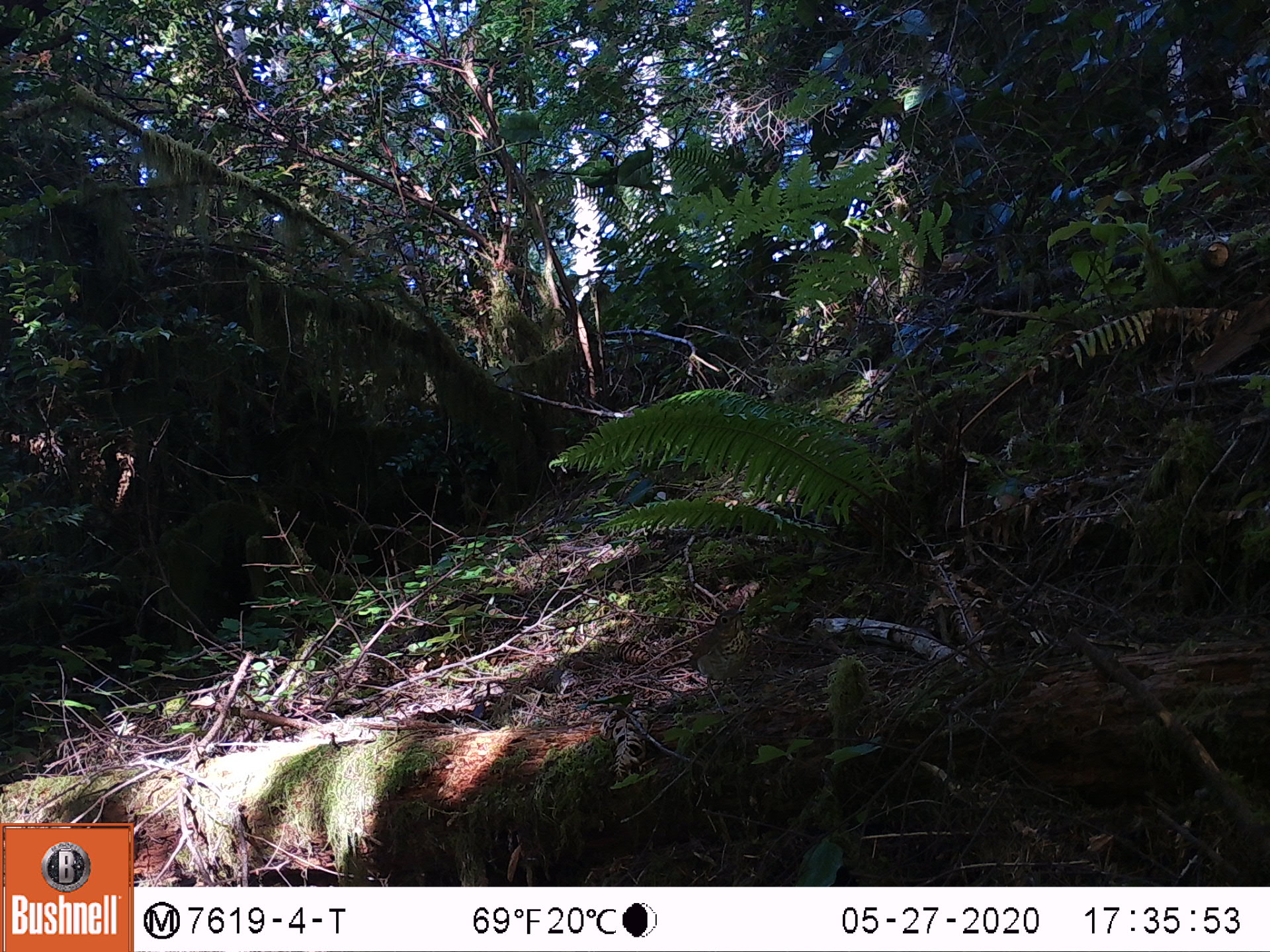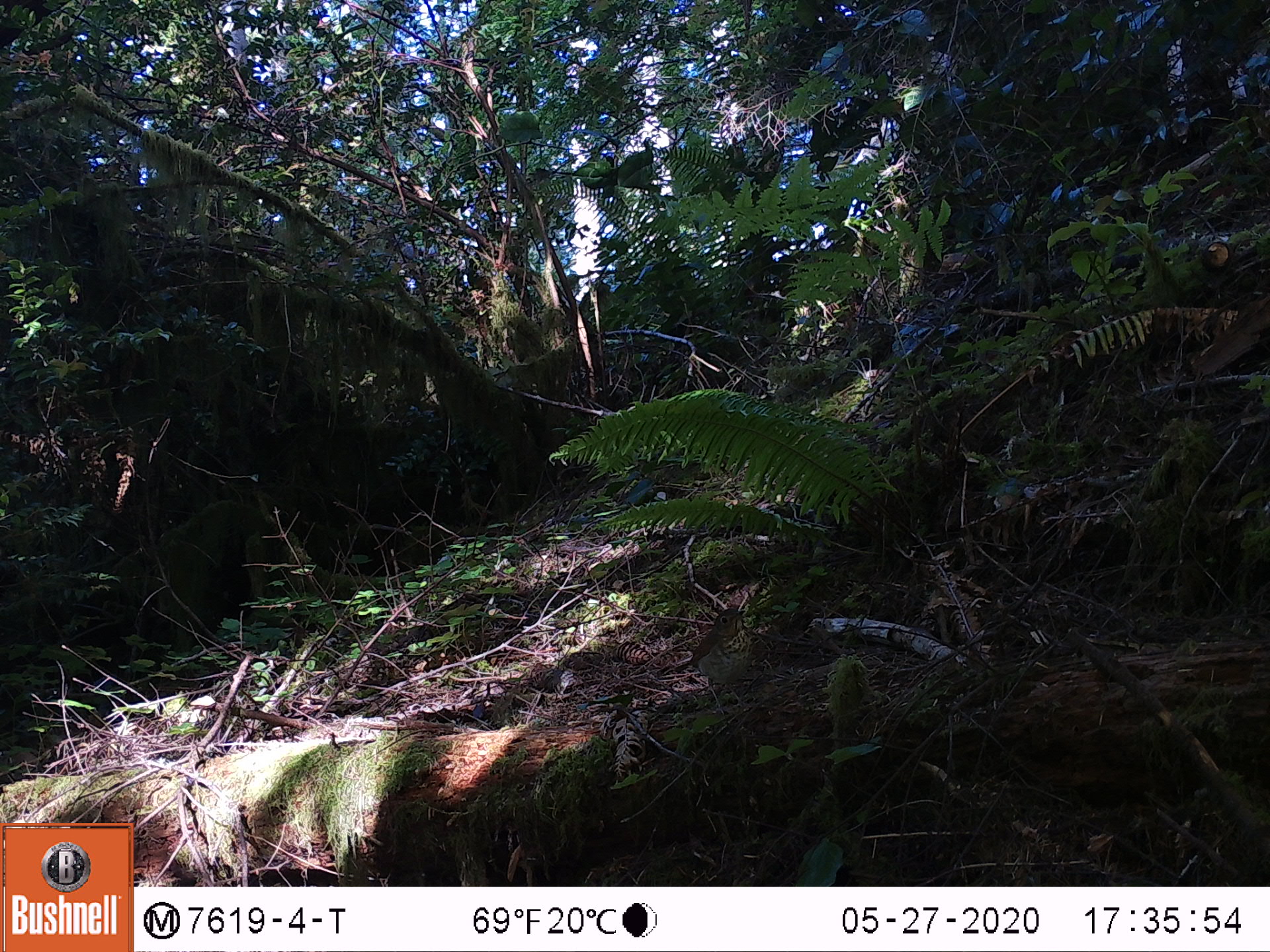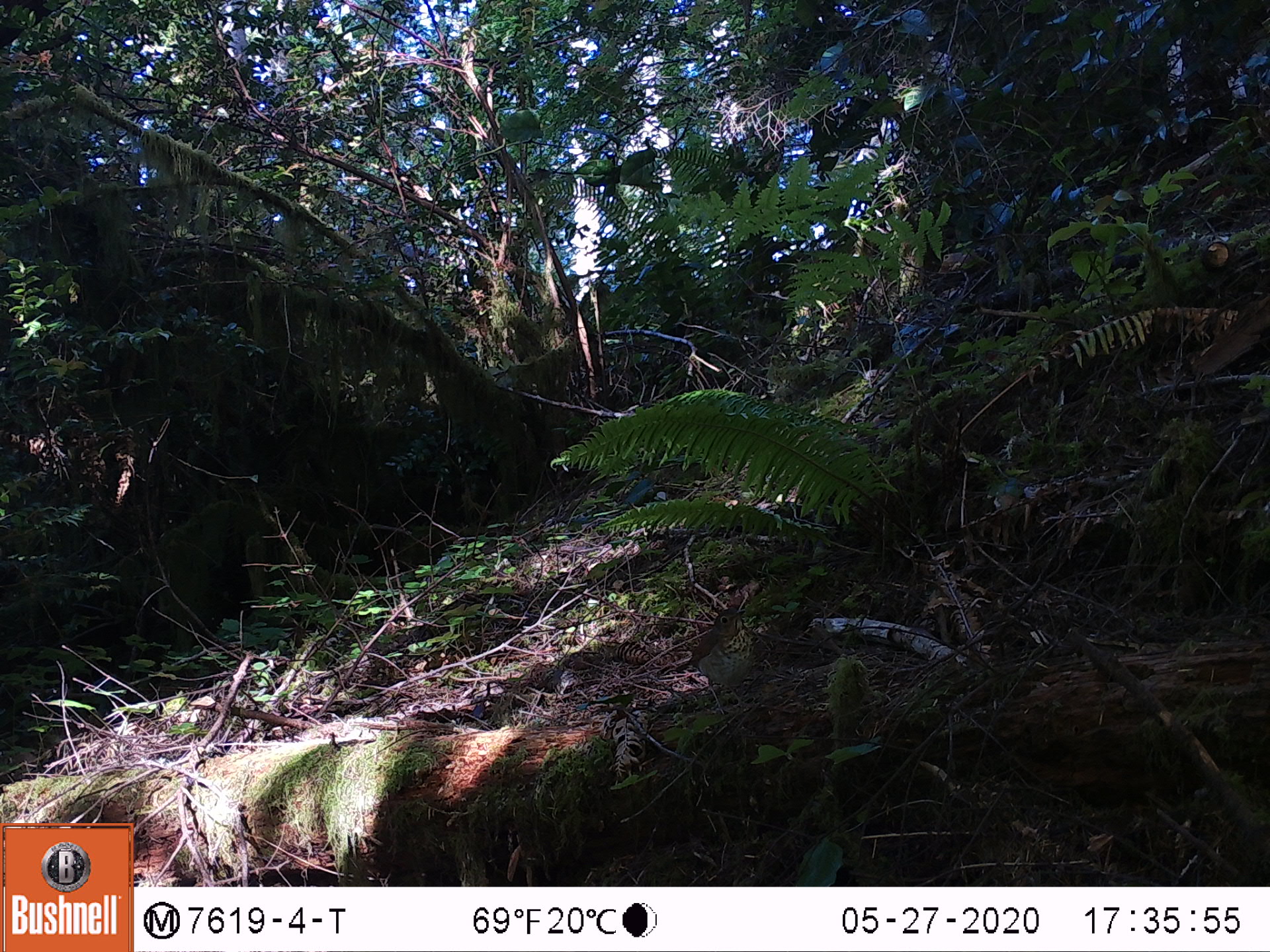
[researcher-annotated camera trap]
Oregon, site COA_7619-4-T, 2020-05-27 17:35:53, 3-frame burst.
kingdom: Animalia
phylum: Chordata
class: Aves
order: Passeriformes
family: Turdidae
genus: Catharus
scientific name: Catharus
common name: brown thrushes and nightingale-thrushes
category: catharus species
Catharus species (brown thrushes and nightingale-thrushes) (Catharus).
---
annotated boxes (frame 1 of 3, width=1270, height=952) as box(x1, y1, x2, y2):
catharus species: box(654, 604, 750, 714)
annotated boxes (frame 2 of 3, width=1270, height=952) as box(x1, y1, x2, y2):
catharus species: box(670, 603, 758, 720)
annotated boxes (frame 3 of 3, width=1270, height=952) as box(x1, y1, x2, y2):
catharus species: box(671, 600, 759, 720)